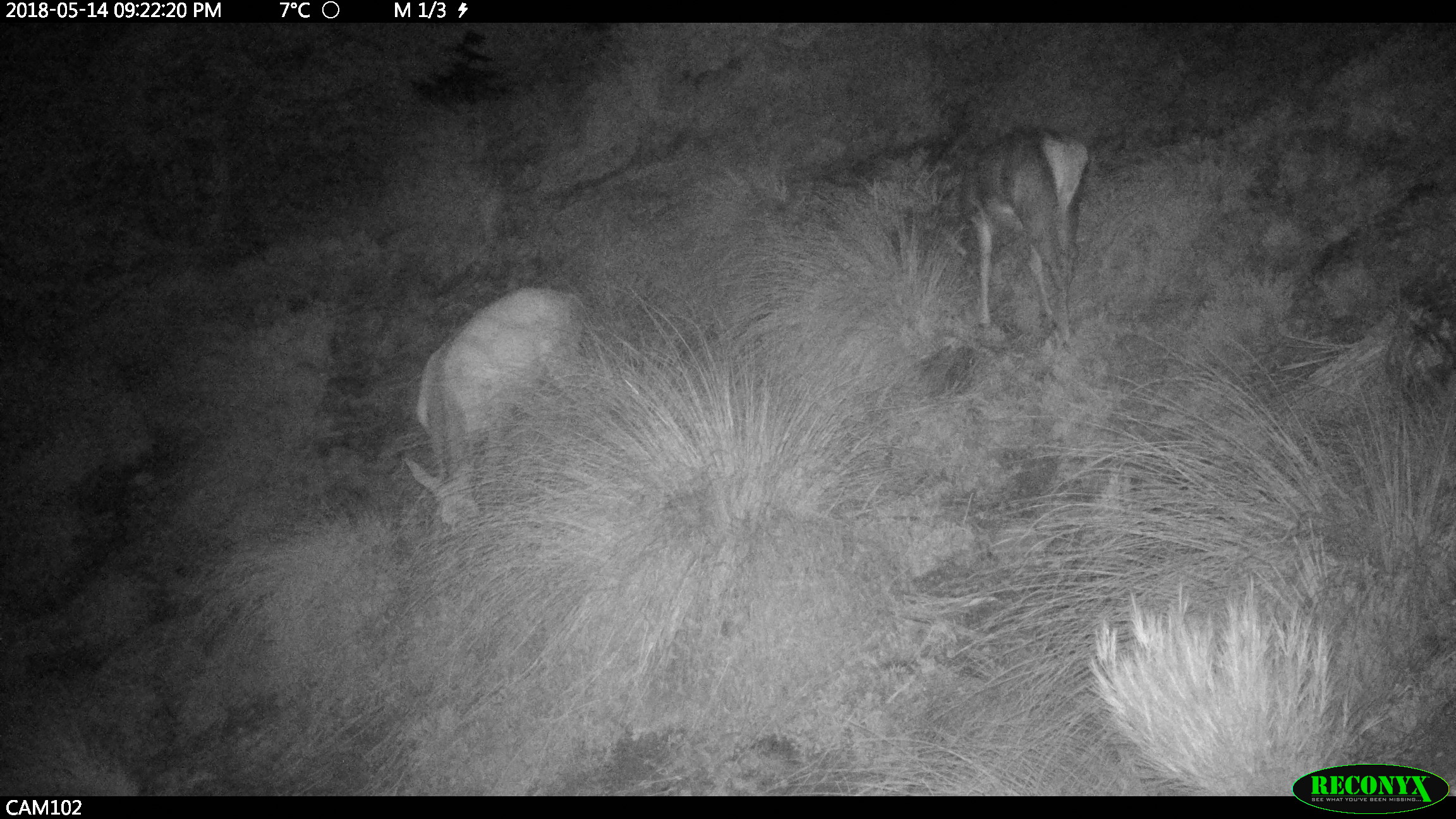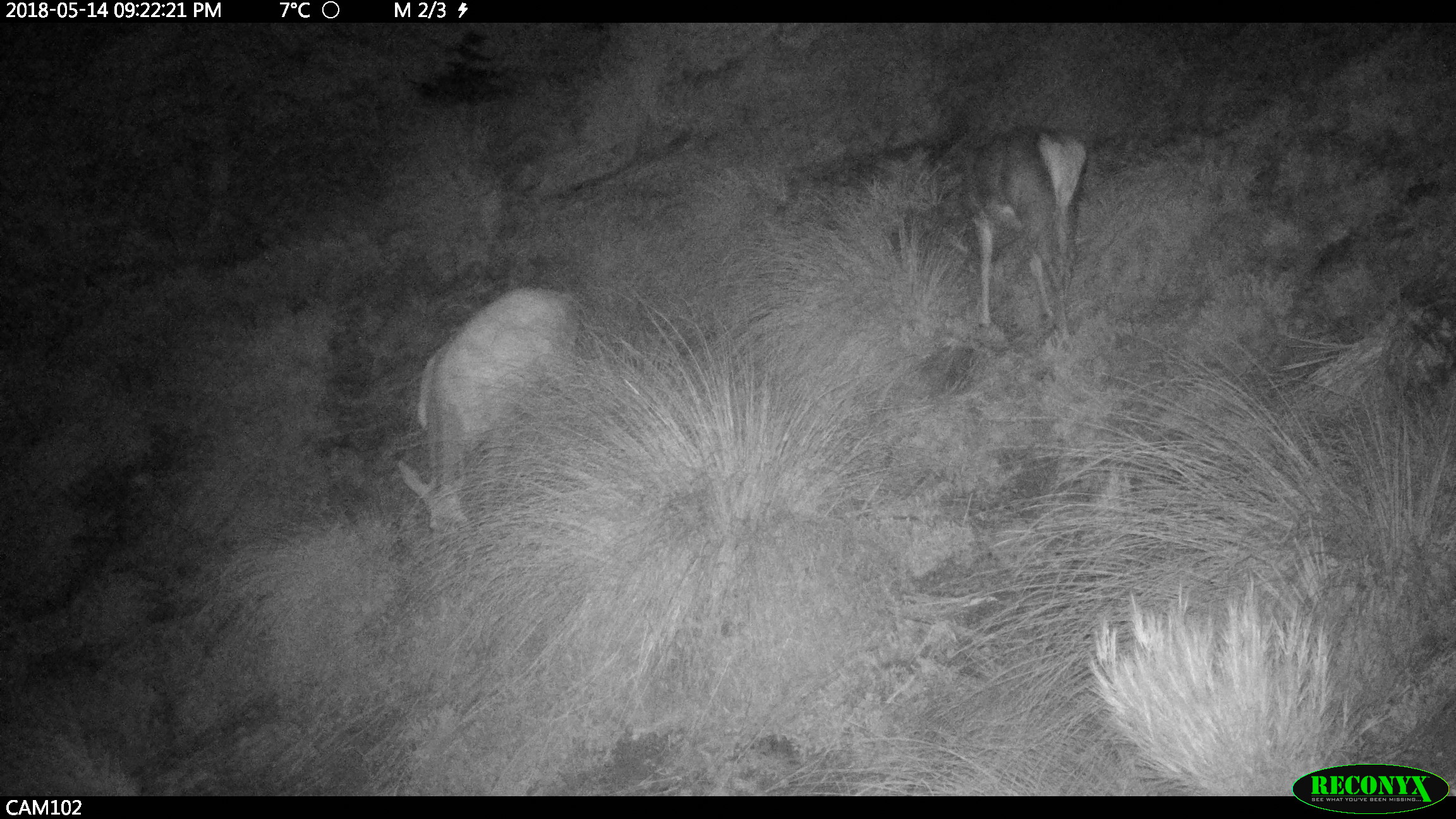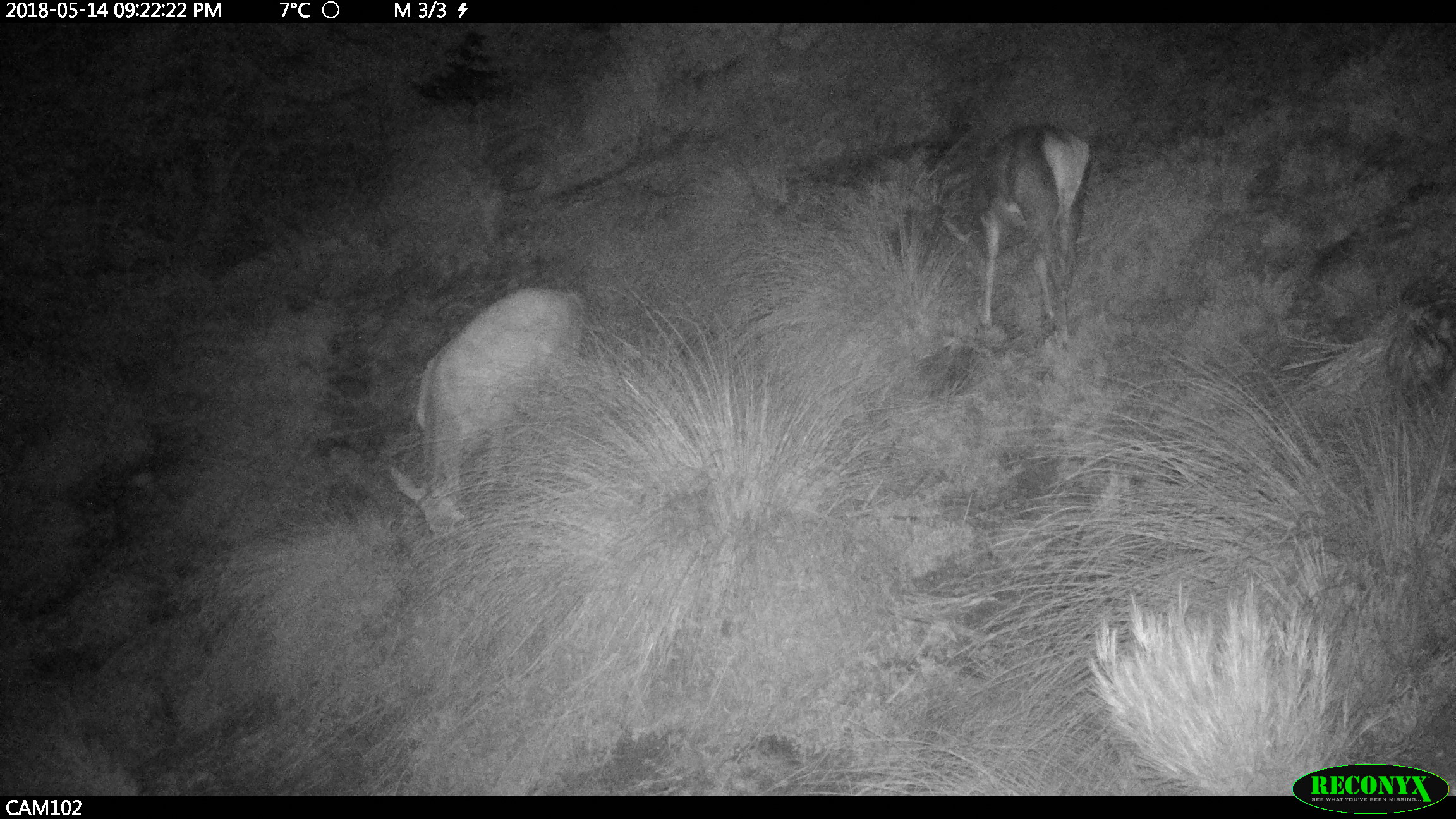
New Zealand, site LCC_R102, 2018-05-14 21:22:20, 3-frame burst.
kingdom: Animalia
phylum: Chordata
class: Mammalia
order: Artiodactyla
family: Cervidae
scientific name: Cervidae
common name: deer